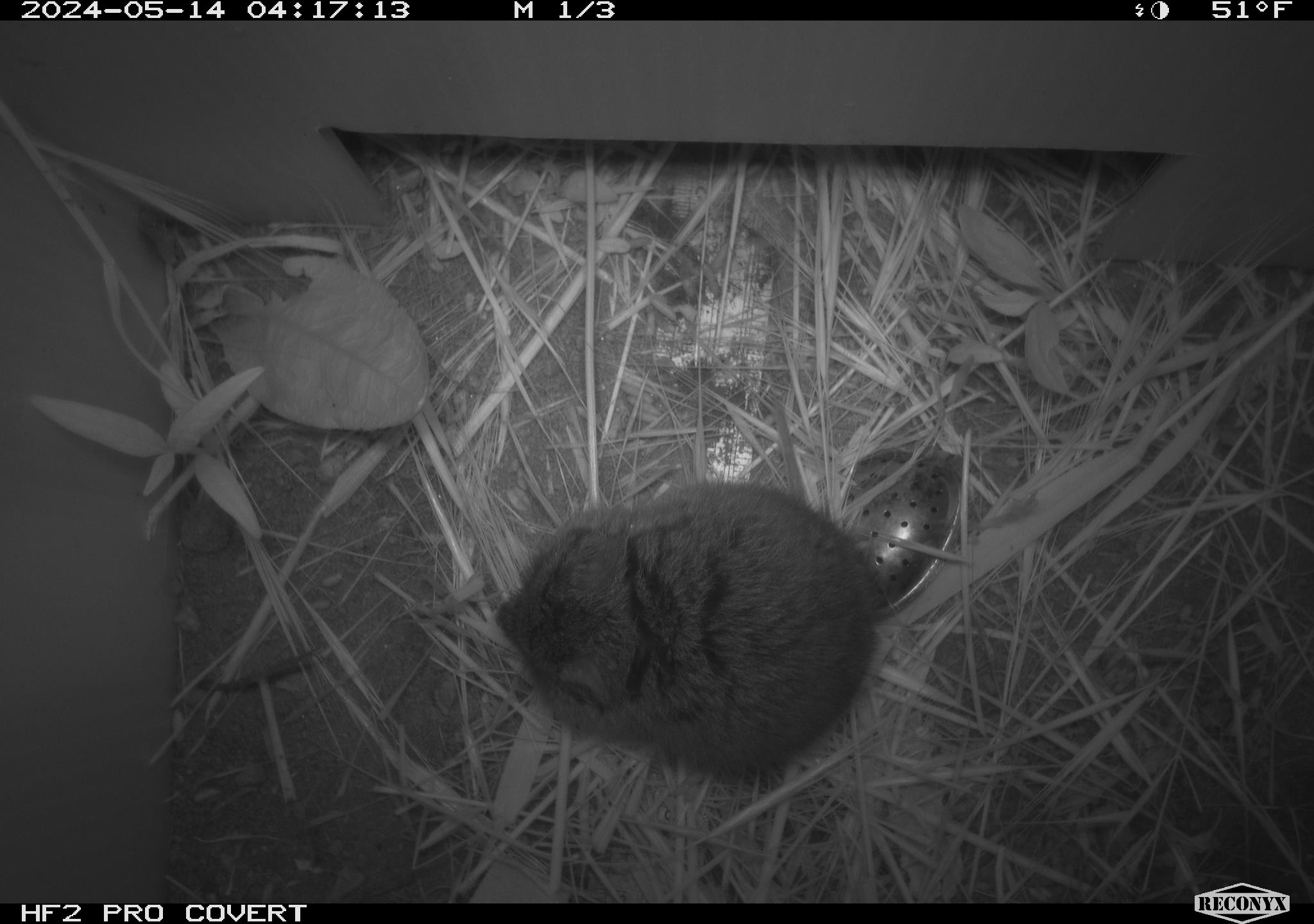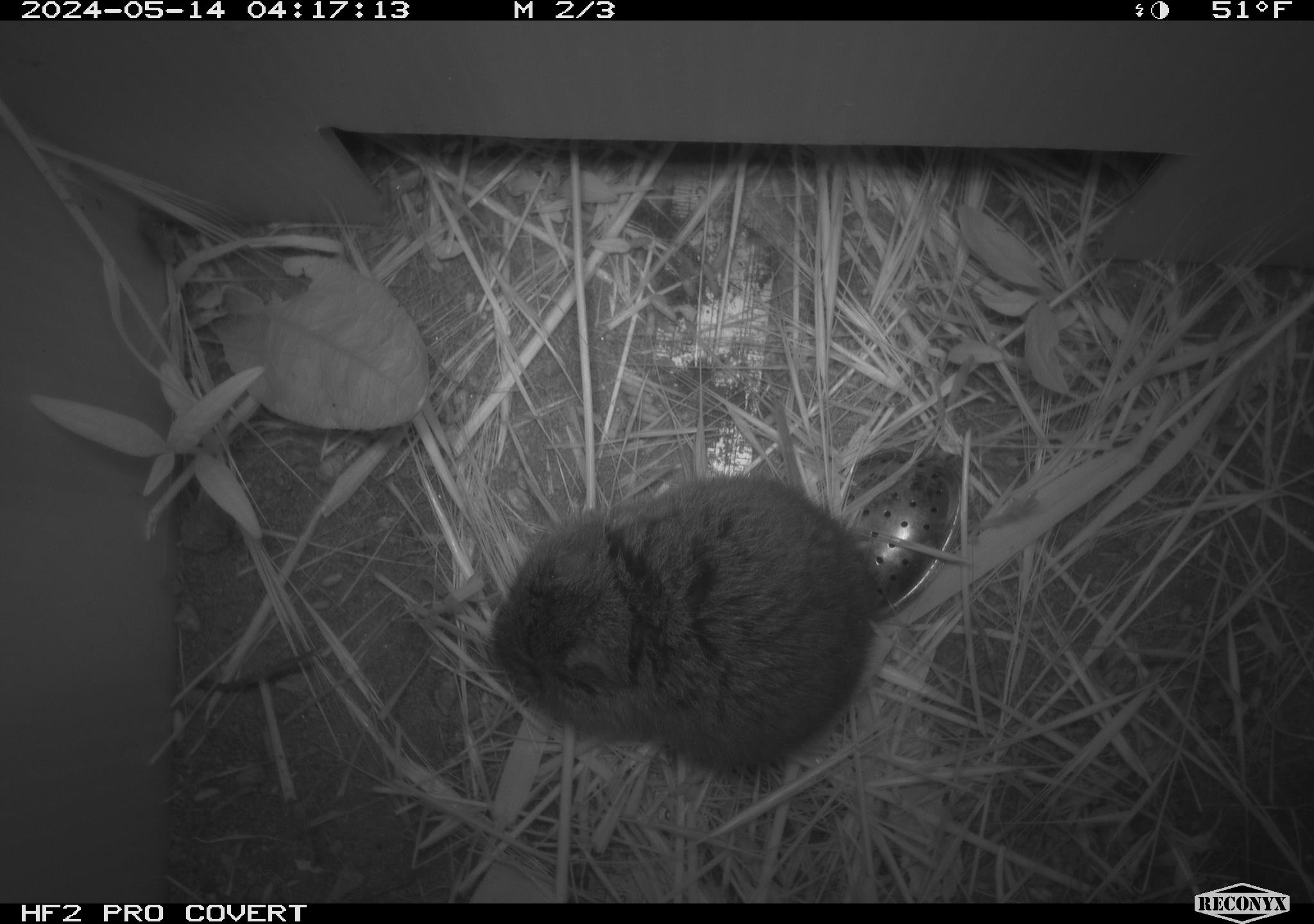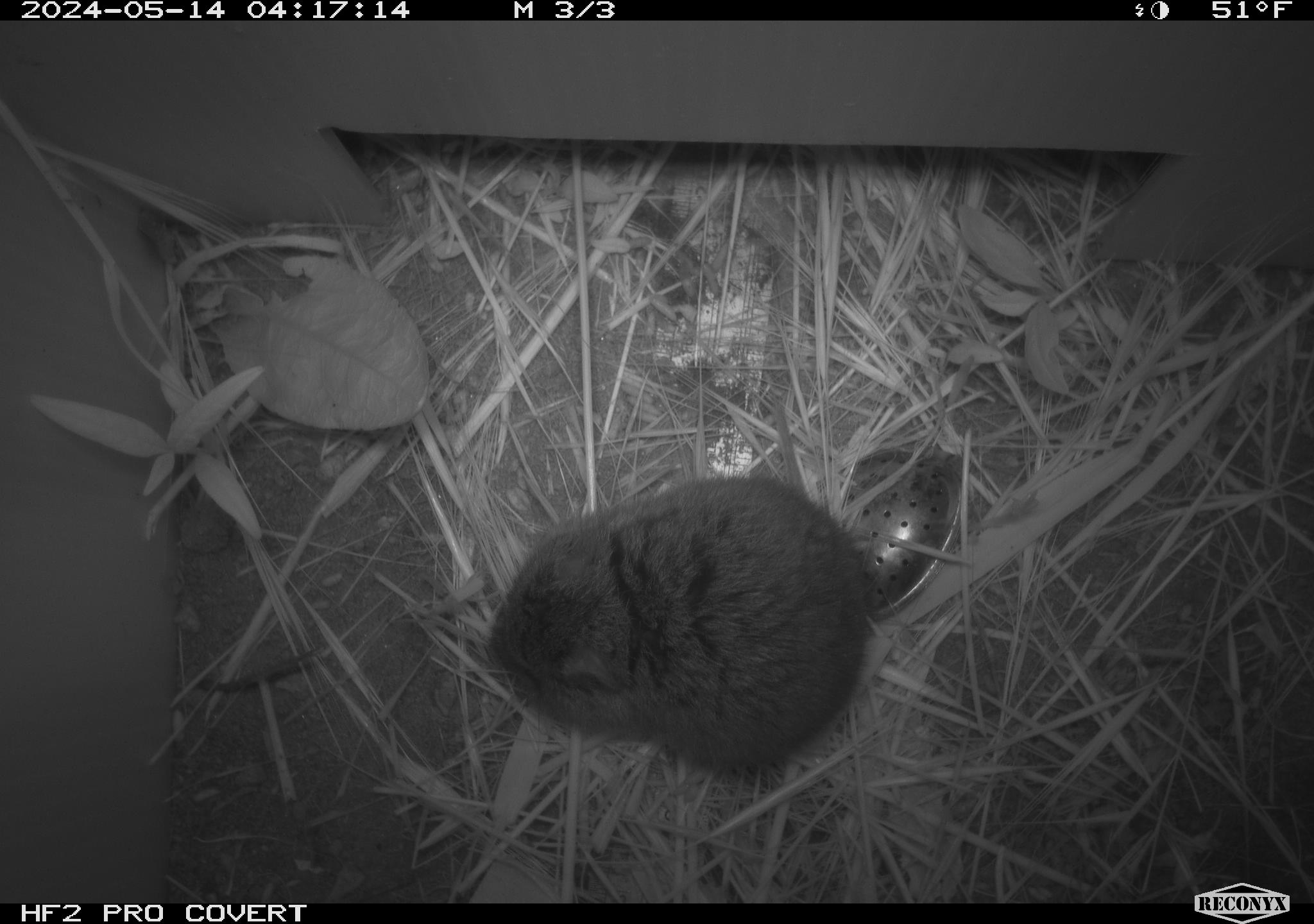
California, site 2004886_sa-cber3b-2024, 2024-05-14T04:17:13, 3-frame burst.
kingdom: Animalia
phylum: Chordata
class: Mammalia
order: Rodentia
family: Cricetidae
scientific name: Arvicolinae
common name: voles, lemmings, and muskrats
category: arvicolinae subfamily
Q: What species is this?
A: Arvicolinae subfamily (voles, lemmings, and muskrats) (Arvicolinae).